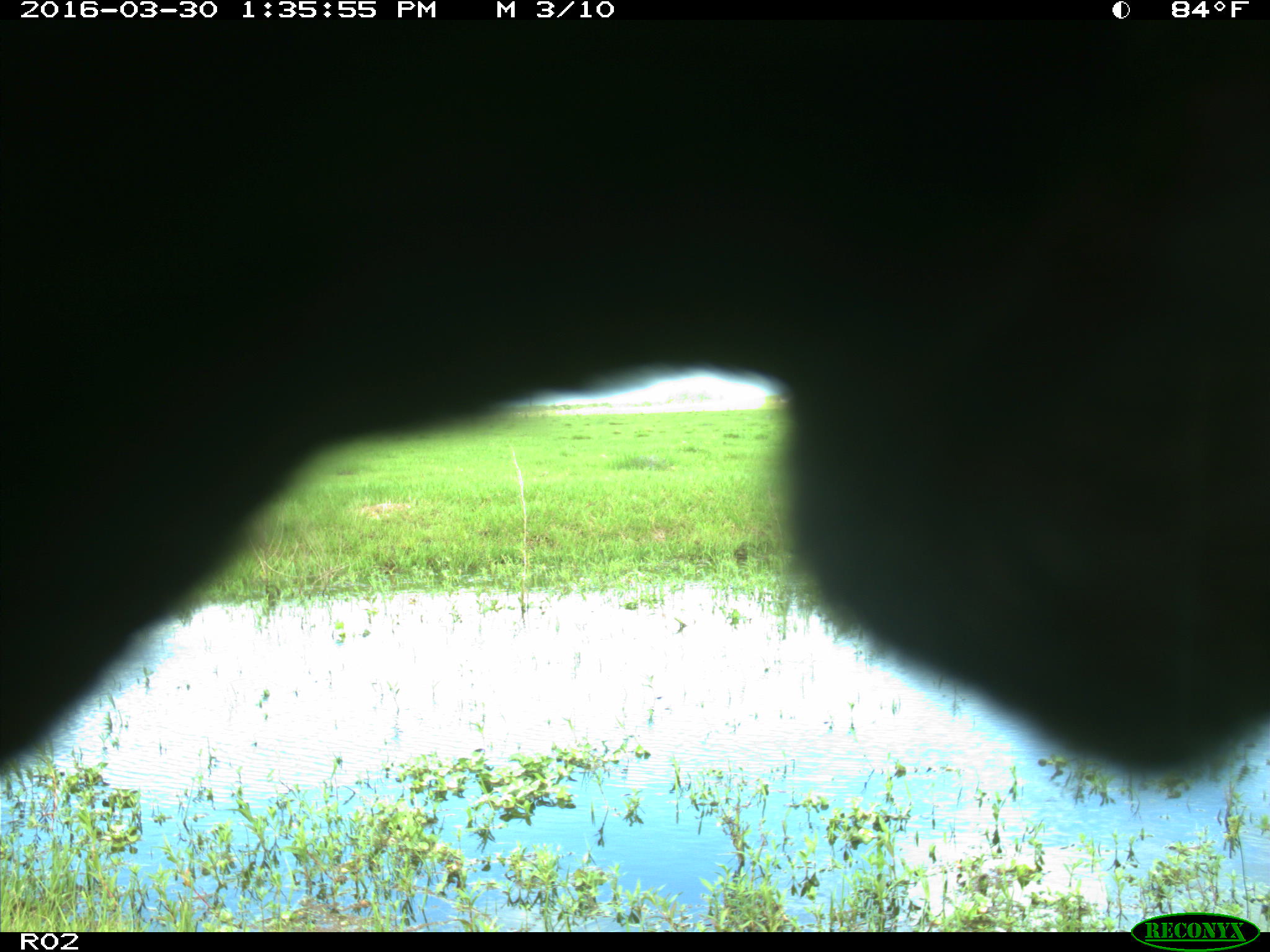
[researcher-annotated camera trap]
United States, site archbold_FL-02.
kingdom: Animalia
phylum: Chordata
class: Mammalia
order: Artiodactyla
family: Bovidae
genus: Bos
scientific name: Bos taurus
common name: domestic cow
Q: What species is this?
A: Bos taurus (domestic cow).